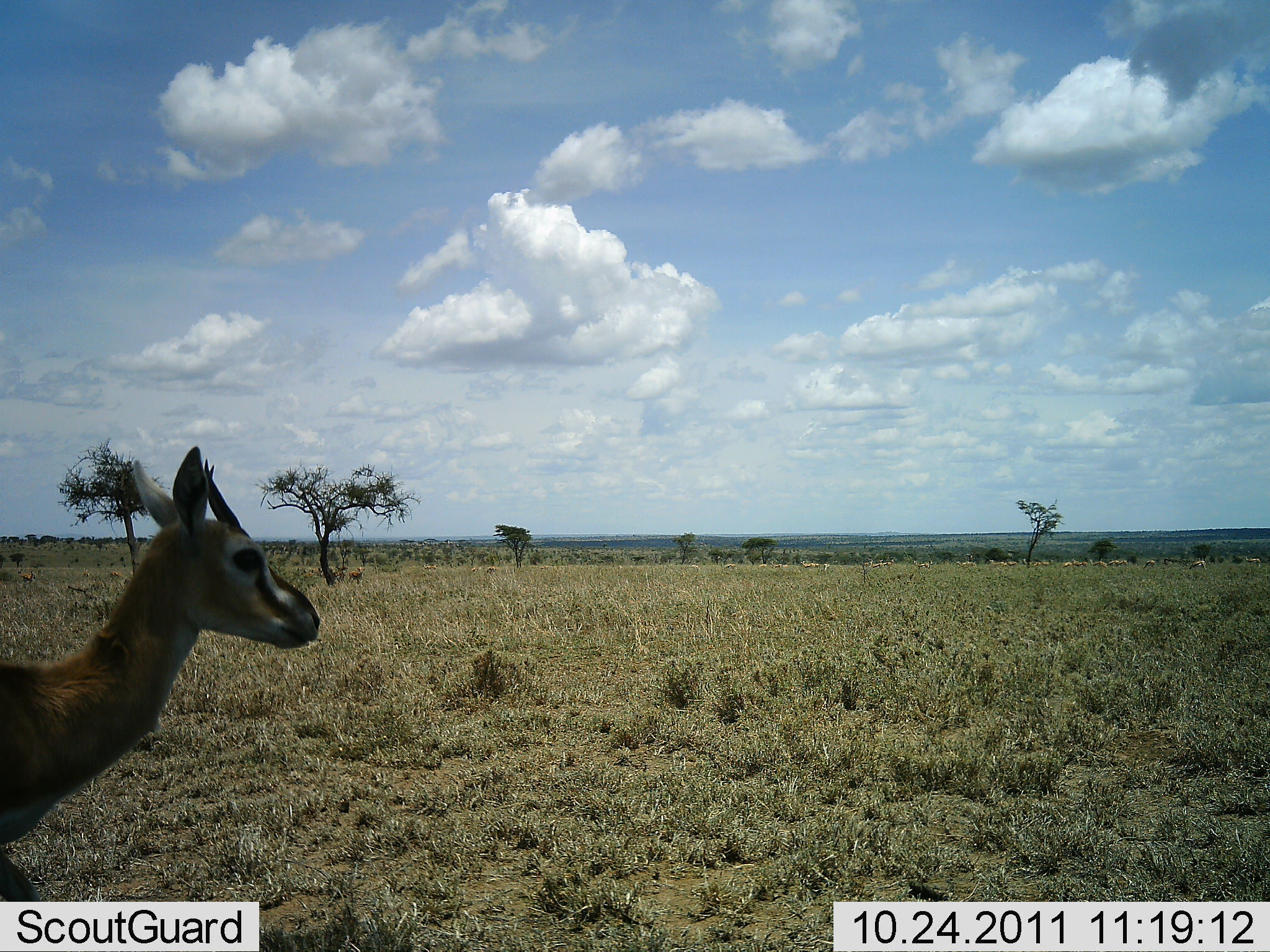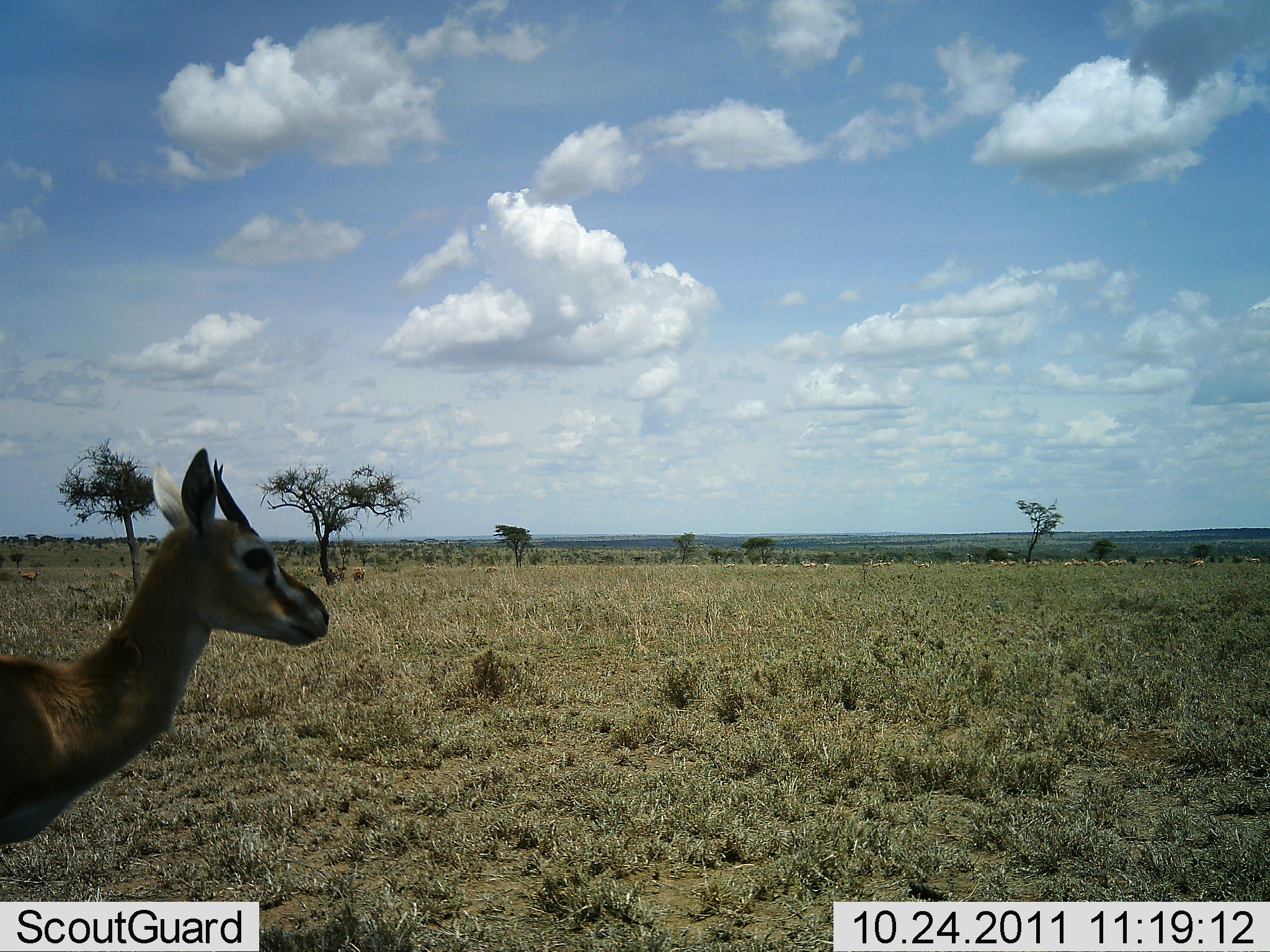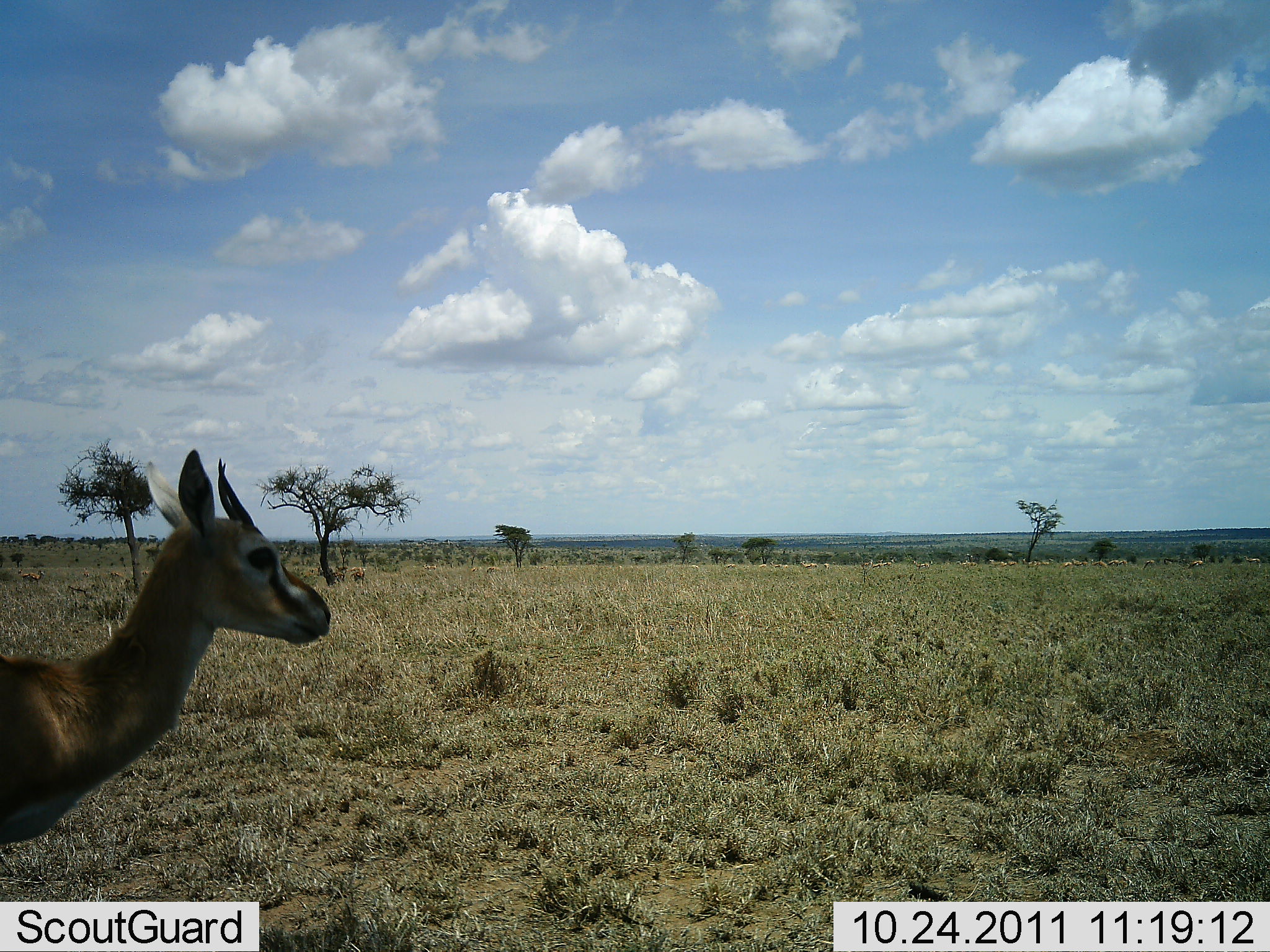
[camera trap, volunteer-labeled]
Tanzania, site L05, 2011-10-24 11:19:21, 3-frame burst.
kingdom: Animalia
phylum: Chordata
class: Mammalia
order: Artiodactyla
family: Bovidae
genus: Eudorcas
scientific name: Eudorcas thomsonii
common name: thomson's gazelle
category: gazellethomsons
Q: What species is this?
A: Gazellethomsons (thomson's gazelle) (Eudorcas thomsonii).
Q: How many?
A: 1.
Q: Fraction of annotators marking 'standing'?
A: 60%.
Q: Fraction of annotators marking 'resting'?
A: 20%.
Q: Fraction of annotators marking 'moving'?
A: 40%.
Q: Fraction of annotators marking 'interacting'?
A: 0%.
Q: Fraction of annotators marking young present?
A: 10%.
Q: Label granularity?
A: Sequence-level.